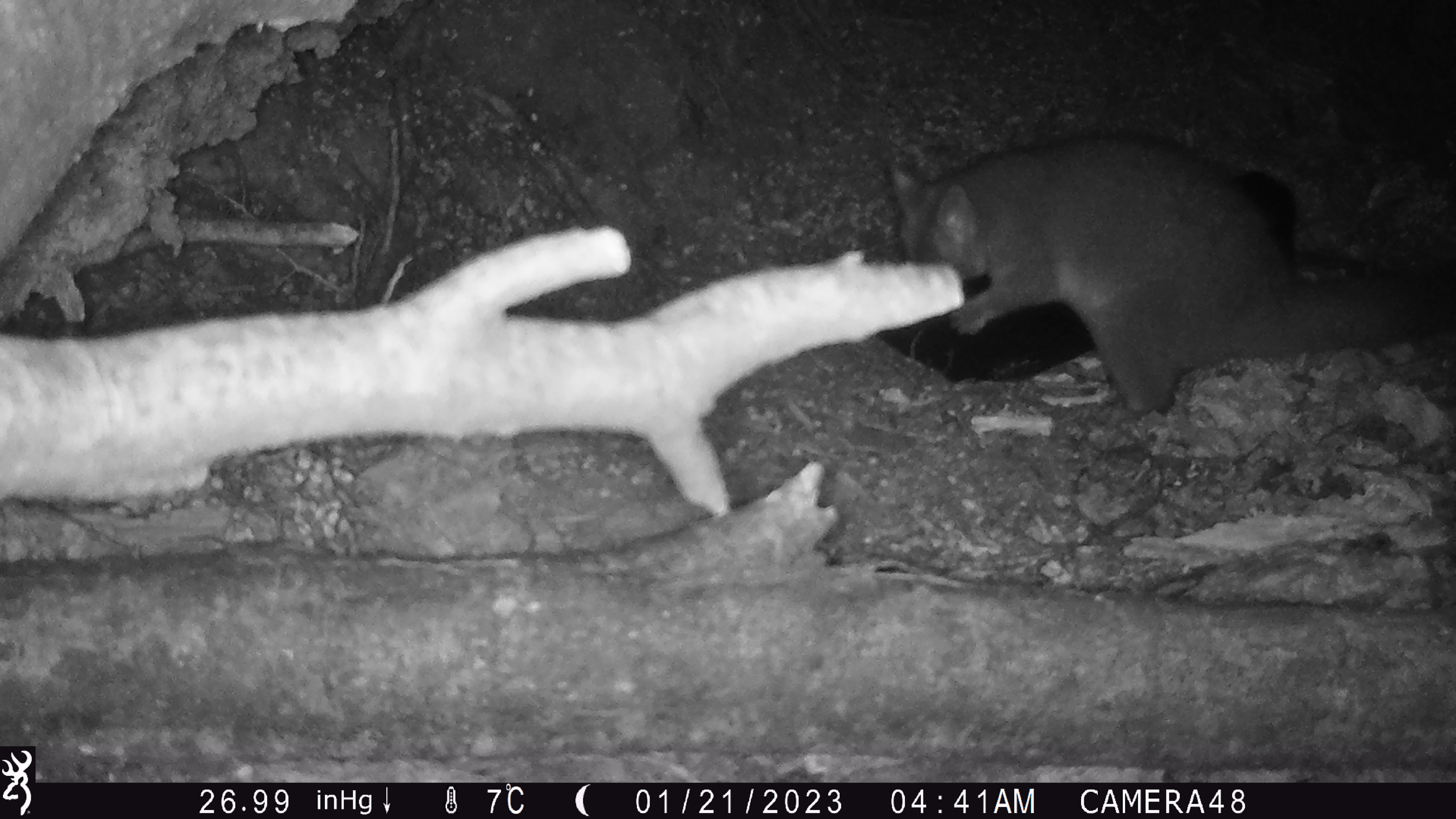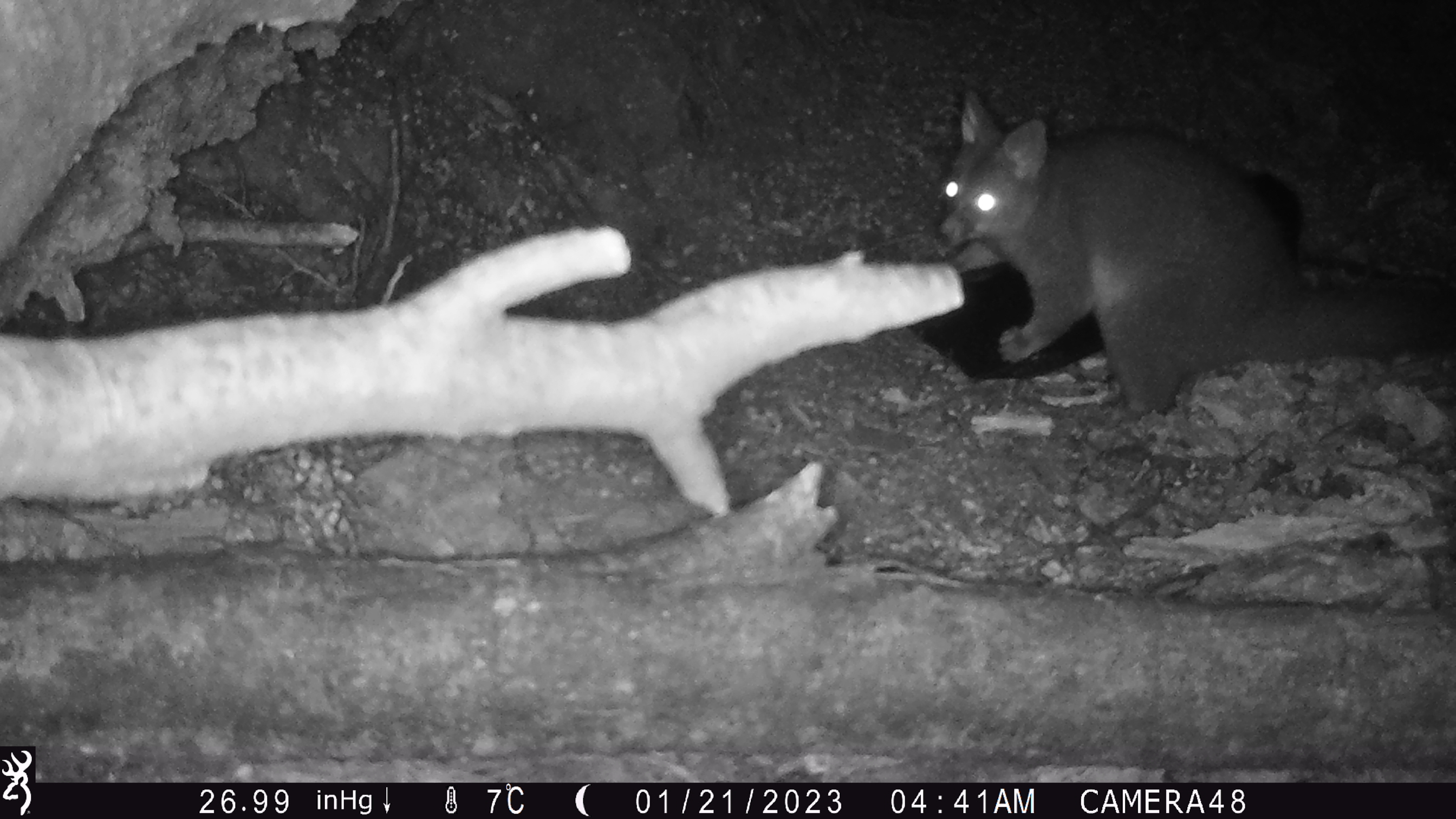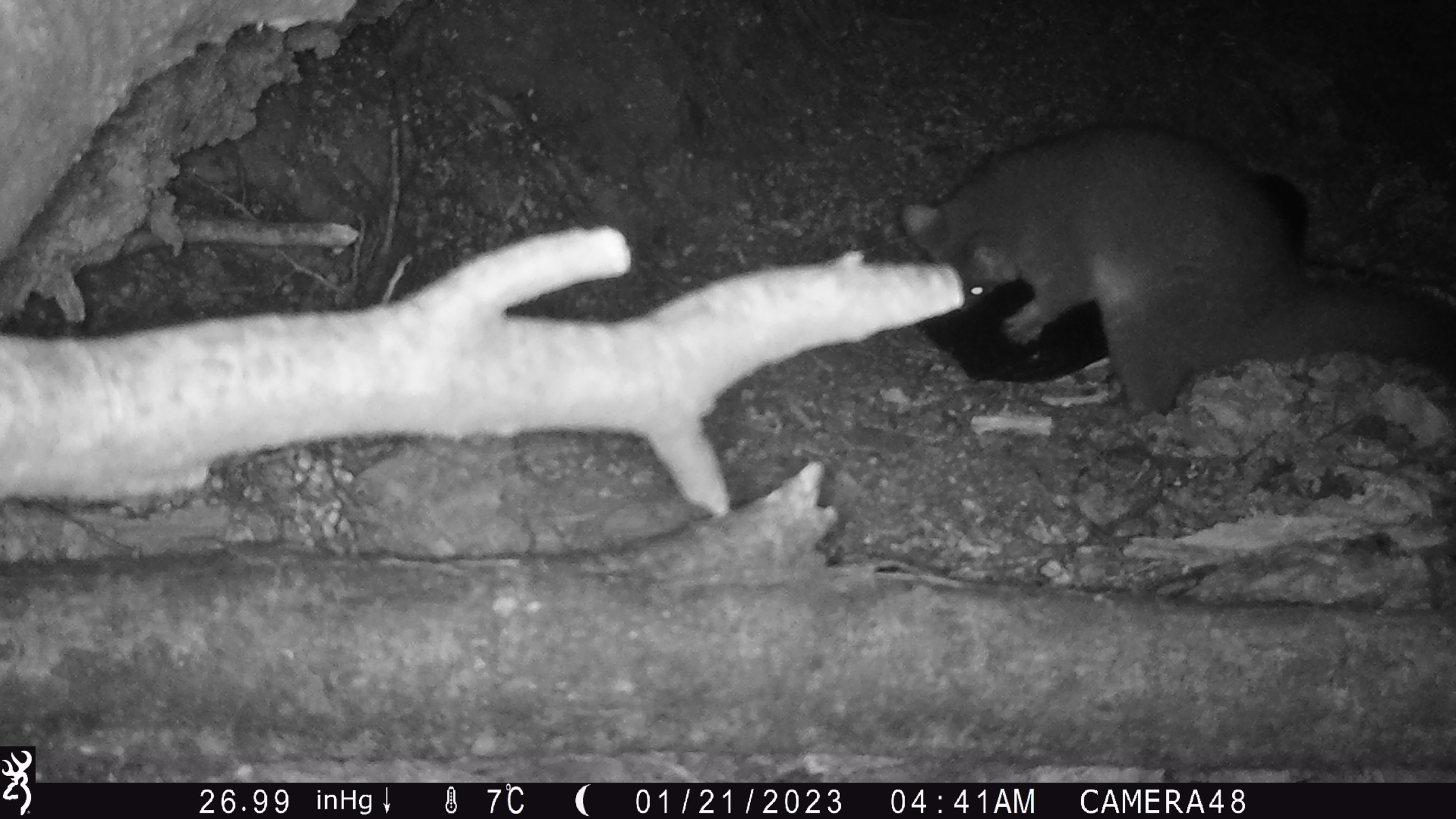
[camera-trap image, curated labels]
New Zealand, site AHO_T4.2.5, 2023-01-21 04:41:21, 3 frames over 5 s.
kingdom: Animalia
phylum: Chordata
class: Mammalia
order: Diprotodontia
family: Phalangeridae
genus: Trichosurus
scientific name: Trichosurus vulpecula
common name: common brushtail possum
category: possum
Possum (common brushtail possum) (Trichosurus vulpecula).